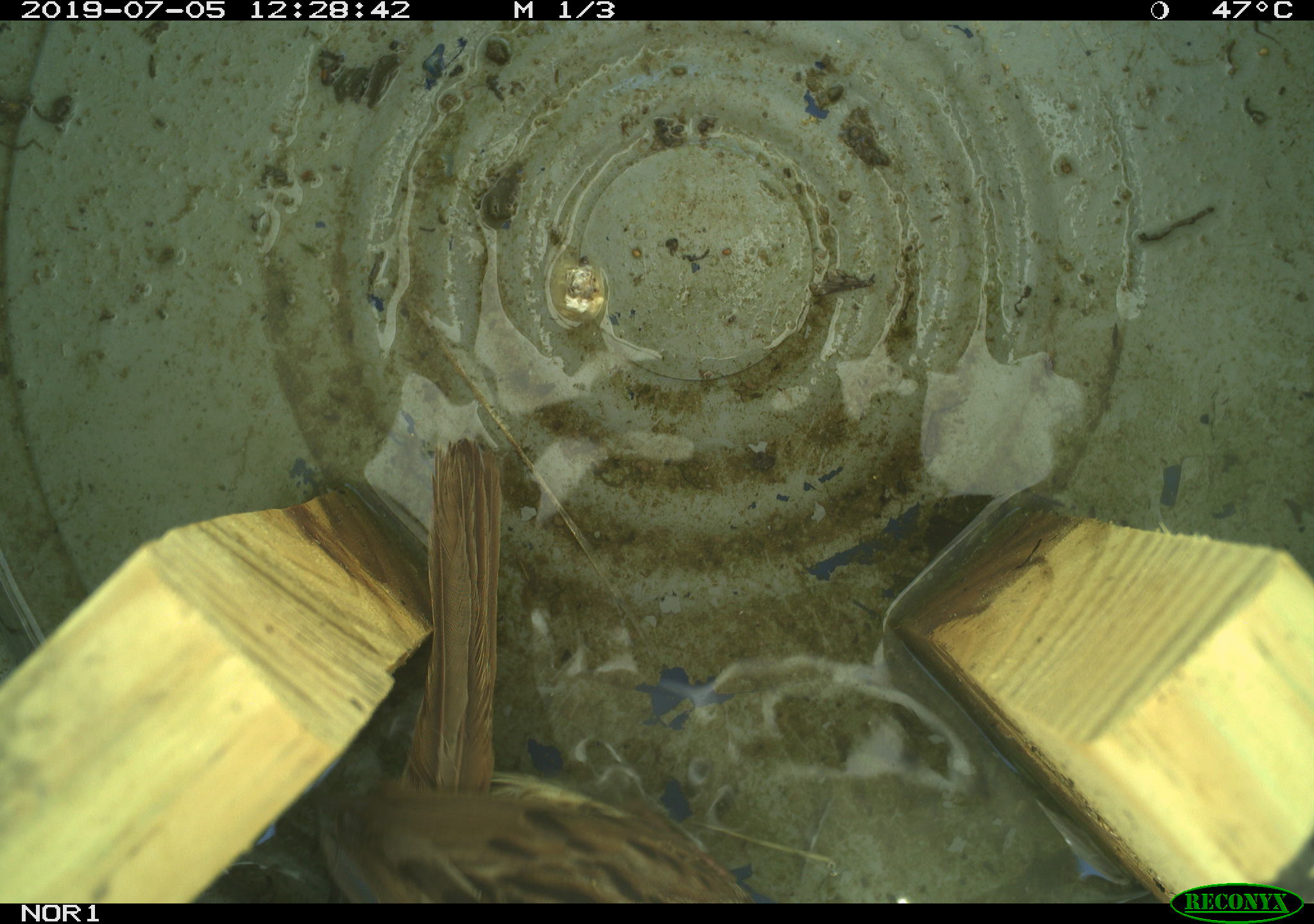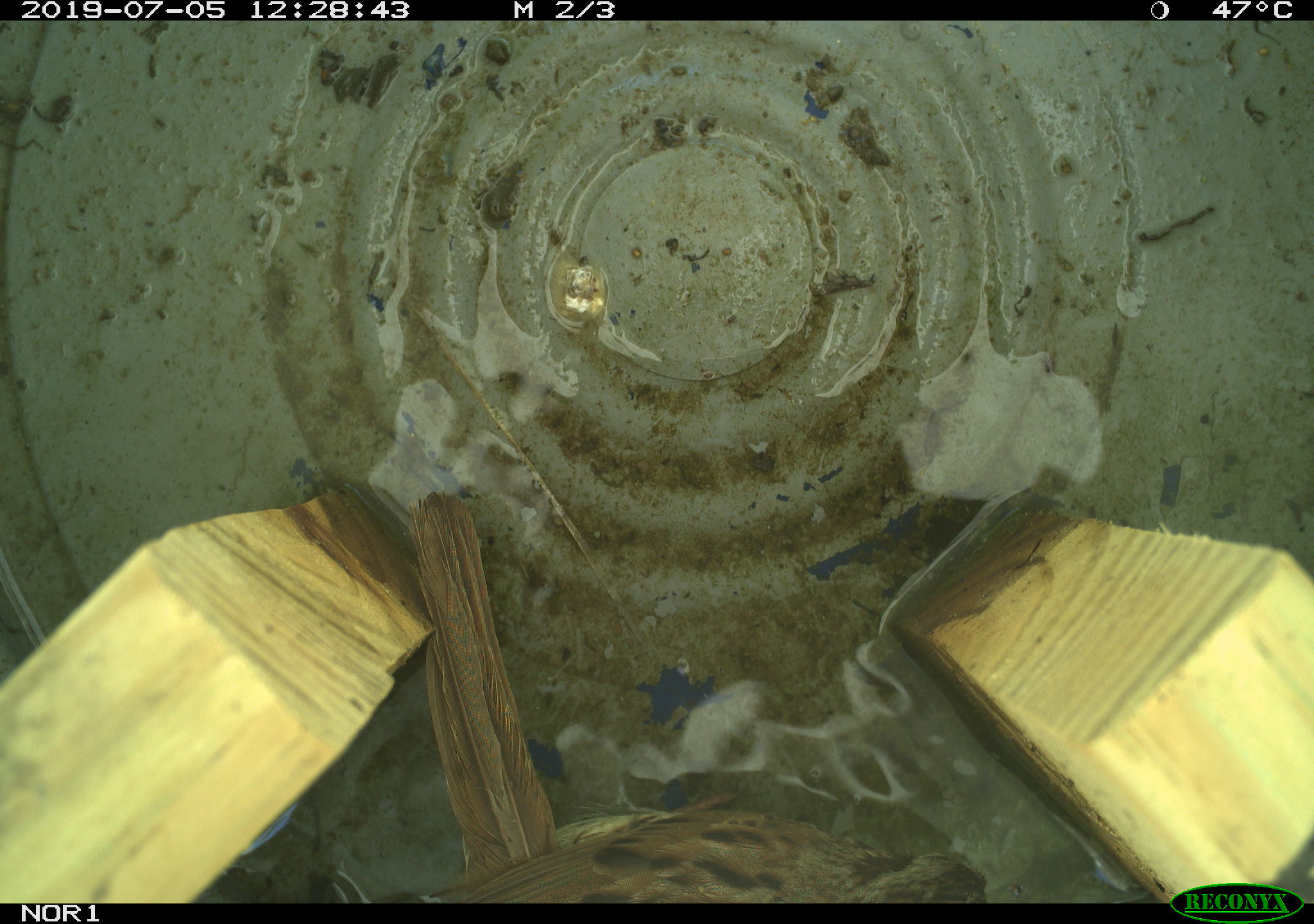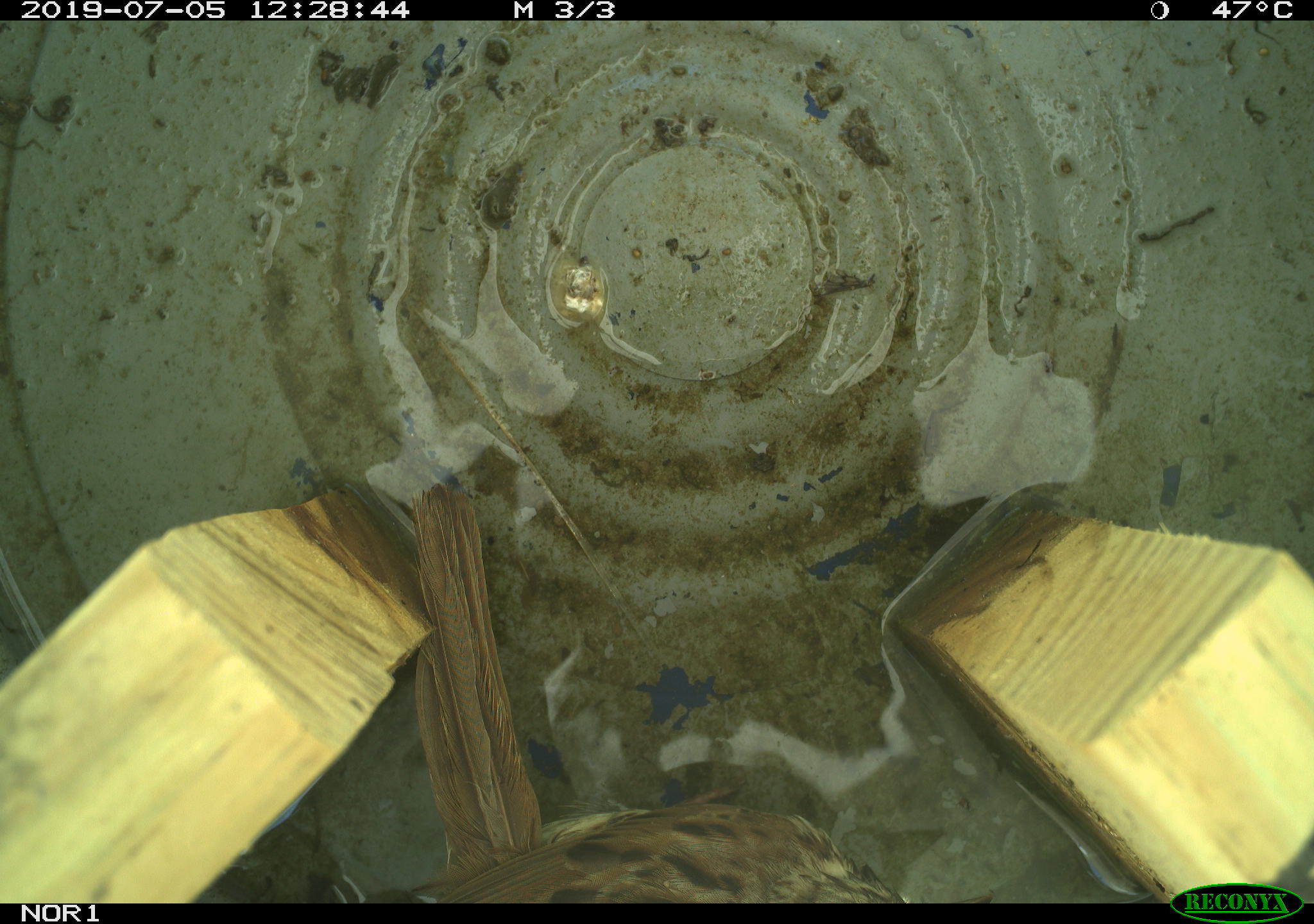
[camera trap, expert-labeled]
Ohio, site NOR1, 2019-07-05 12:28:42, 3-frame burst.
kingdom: Animalia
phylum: Chordata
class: Aves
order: Passeriformes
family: Passerellidae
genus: Melospiza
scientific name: Melospiza melodia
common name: song sparrow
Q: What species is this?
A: Song sparrow (Melospiza melodia).